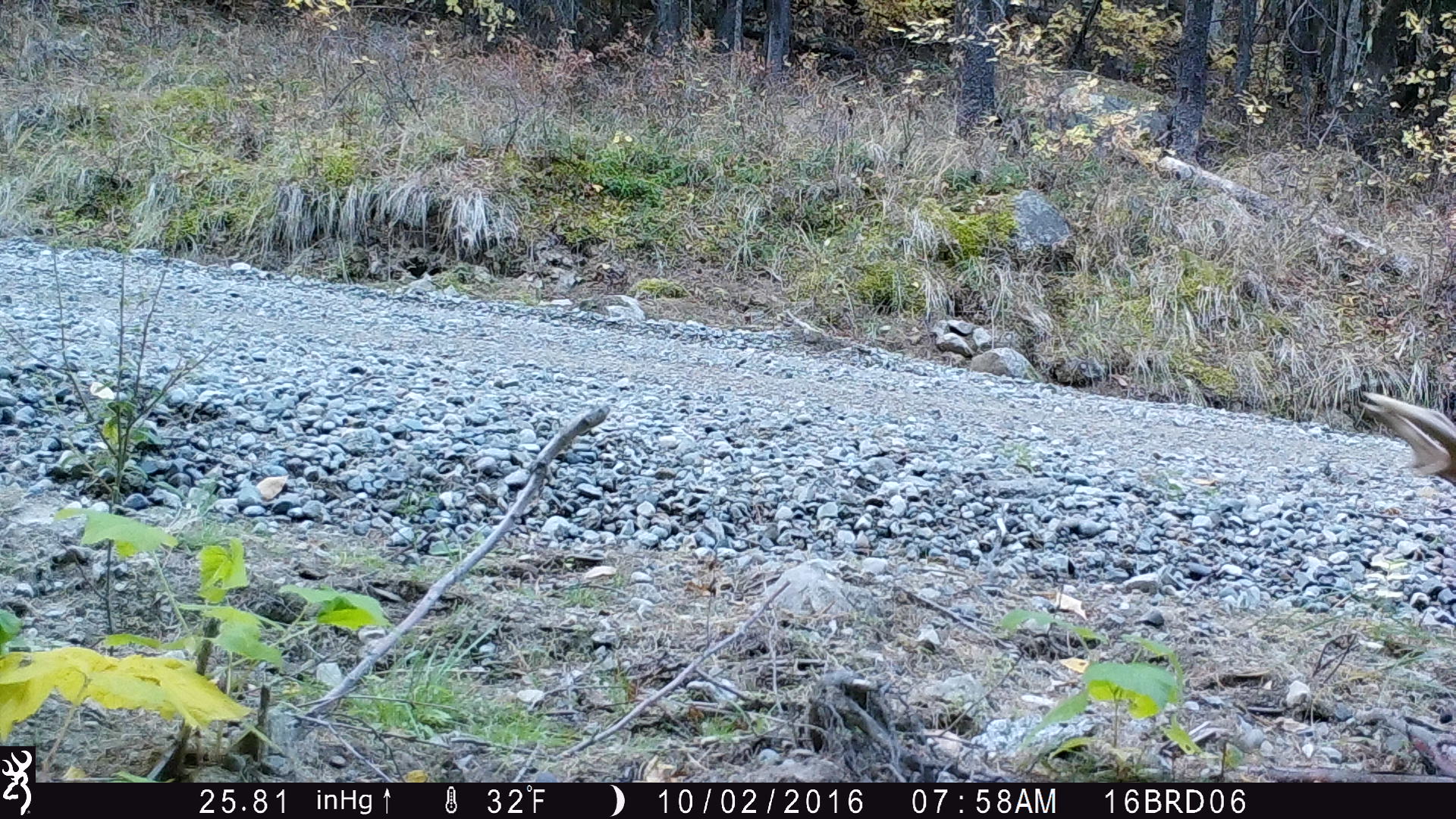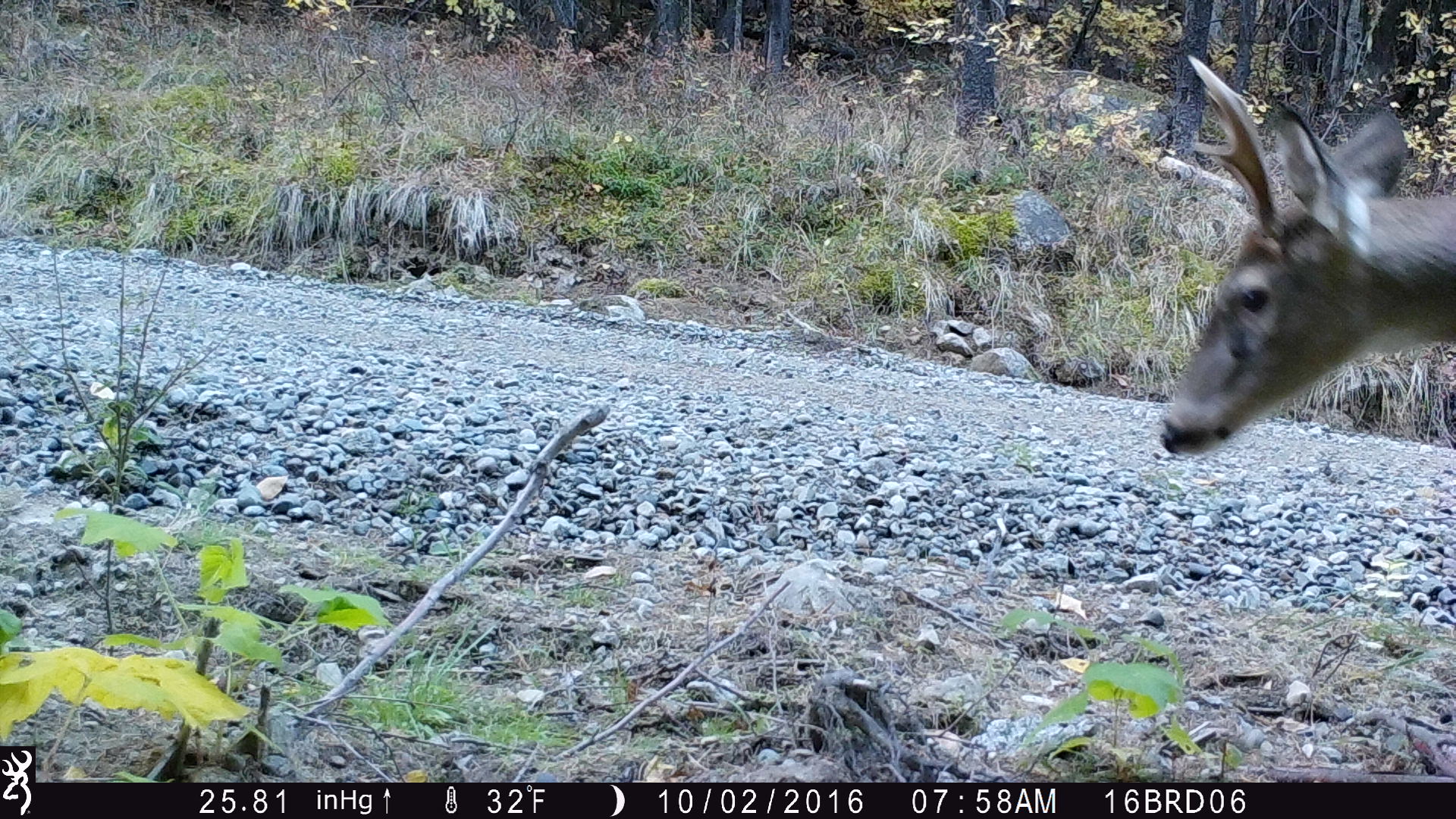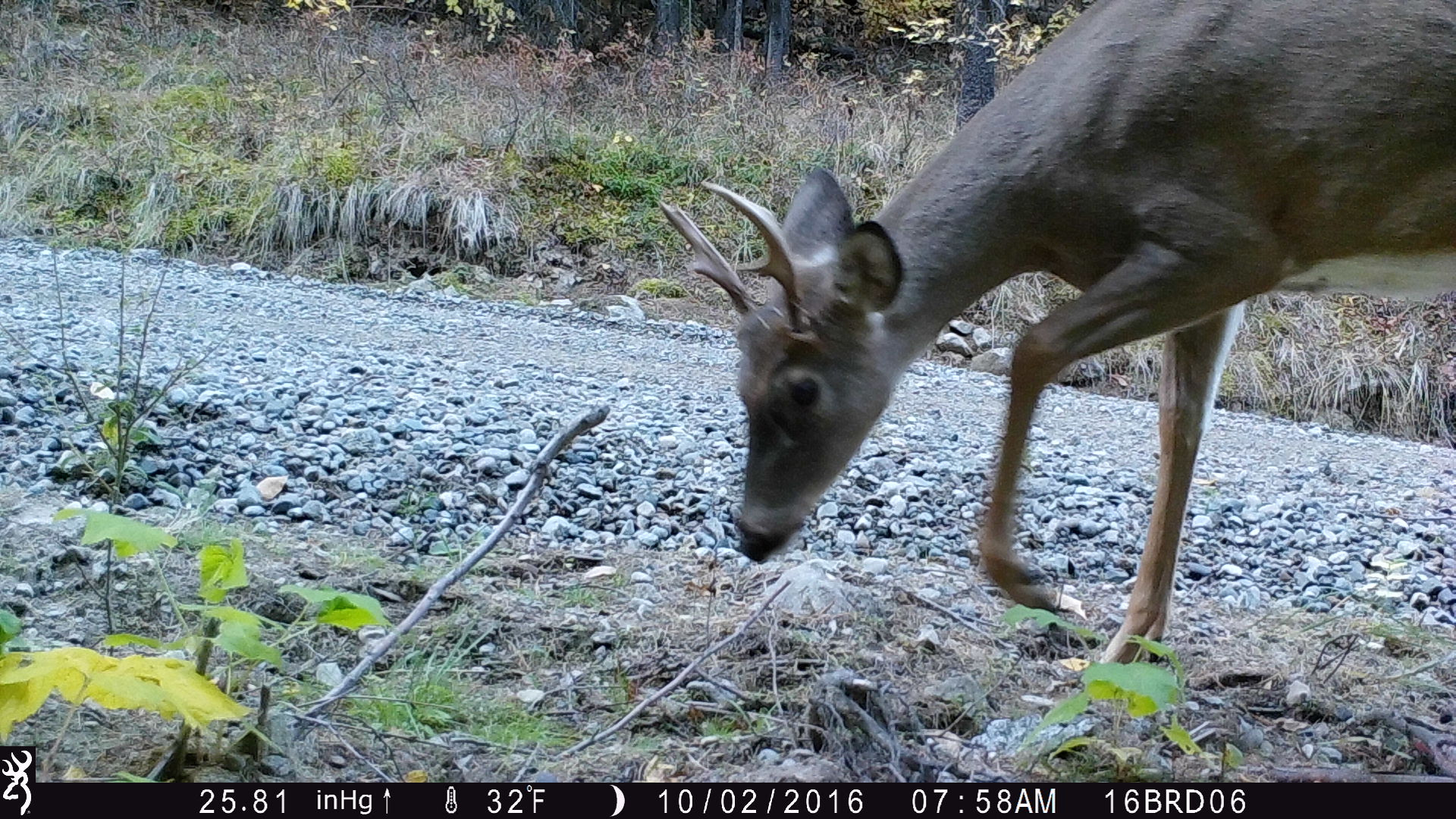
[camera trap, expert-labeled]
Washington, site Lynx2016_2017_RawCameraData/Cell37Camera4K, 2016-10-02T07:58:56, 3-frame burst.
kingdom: Animalia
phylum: Chordata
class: Mammalia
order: Artiodactyla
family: Cervidae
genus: Odocoileus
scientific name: Odocoileus virginianus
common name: white-tailed deer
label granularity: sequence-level